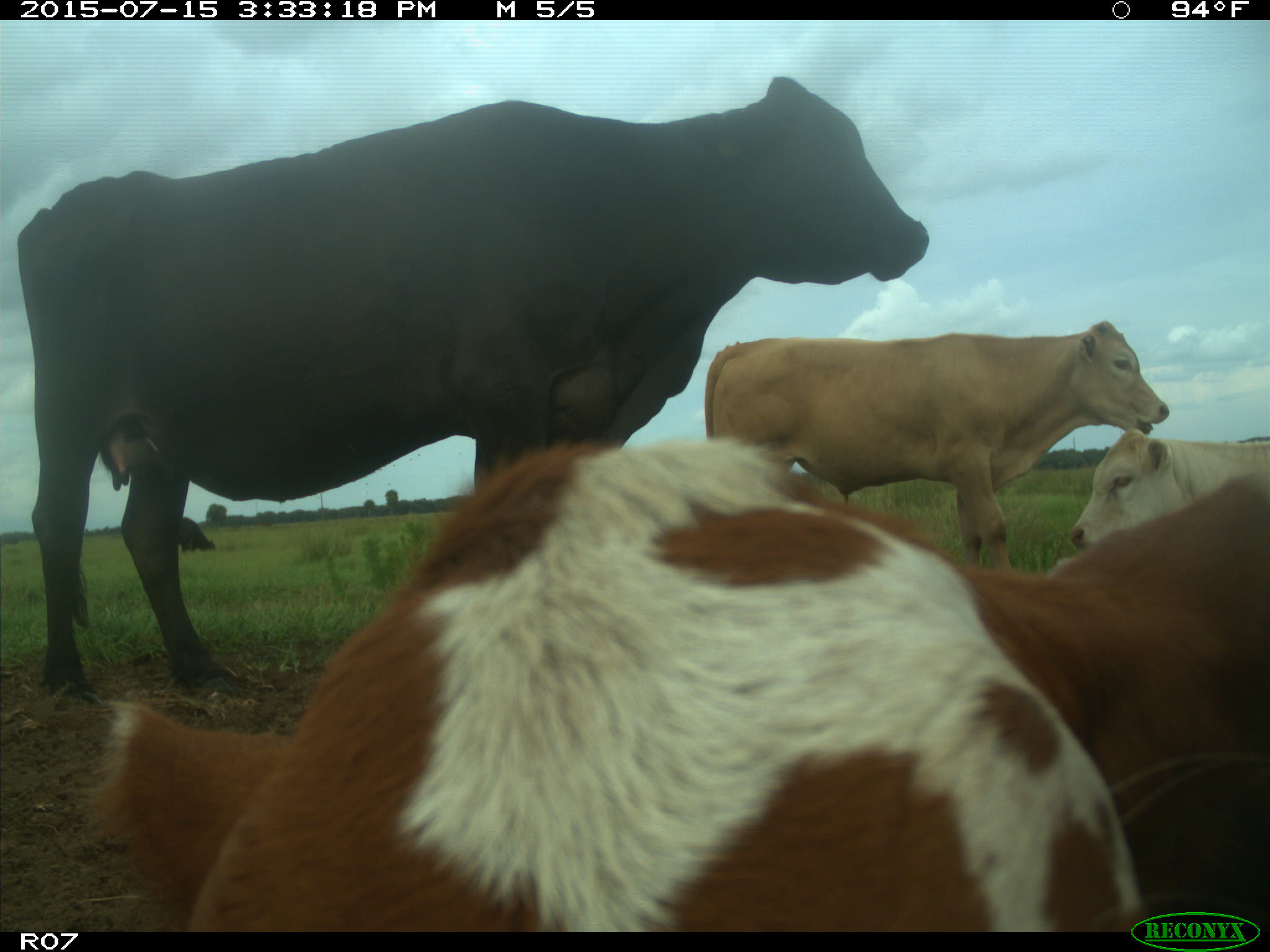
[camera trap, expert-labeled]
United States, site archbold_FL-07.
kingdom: Animalia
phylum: Chordata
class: Mammalia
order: Artiodactyla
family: Bovidae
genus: Bos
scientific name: Bos taurus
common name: domestic cow